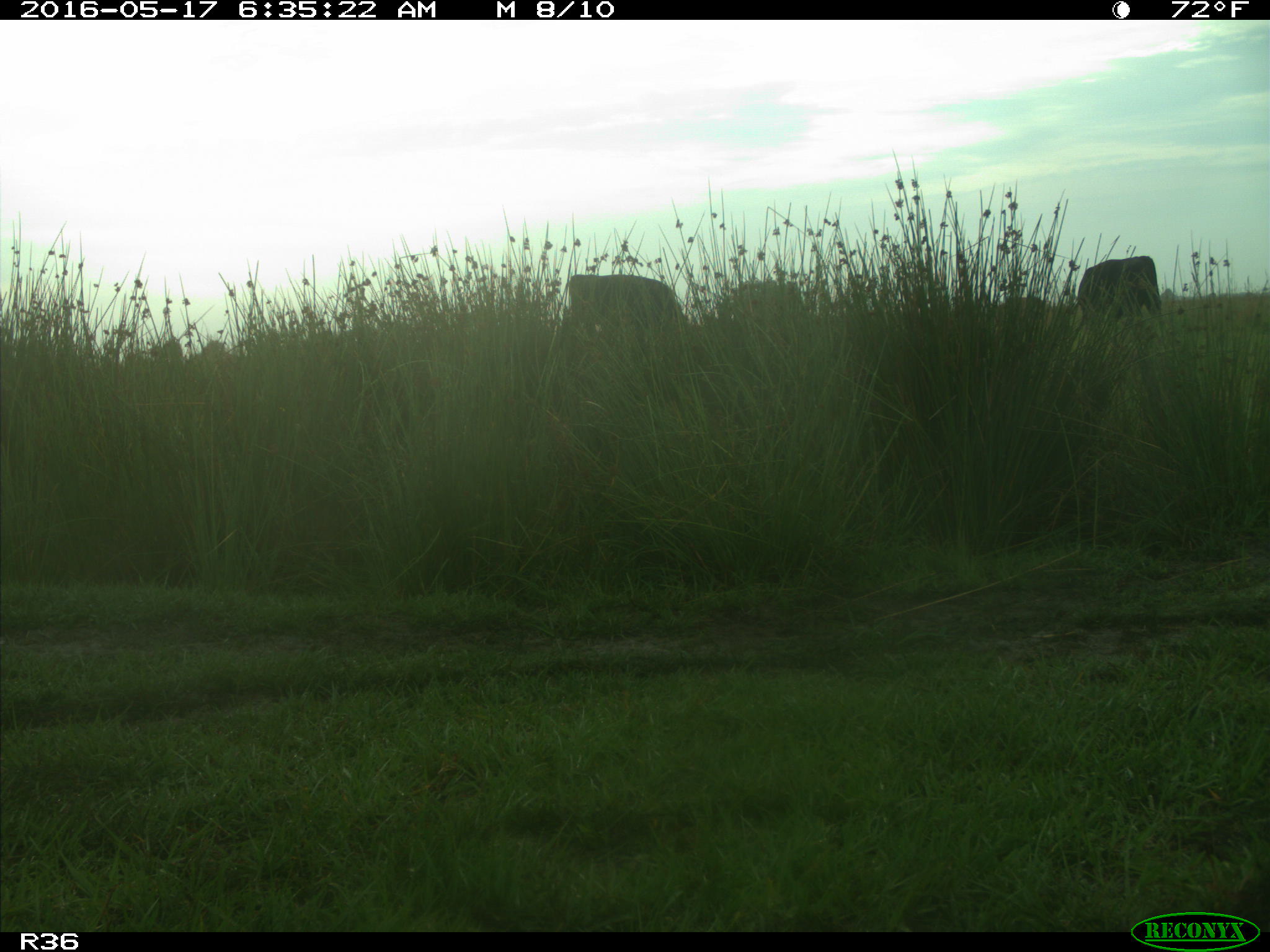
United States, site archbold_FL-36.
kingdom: Animalia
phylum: Chordata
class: Mammalia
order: Artiodactyla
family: Bovidae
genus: Bos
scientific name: Bos taurus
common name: domestic cow